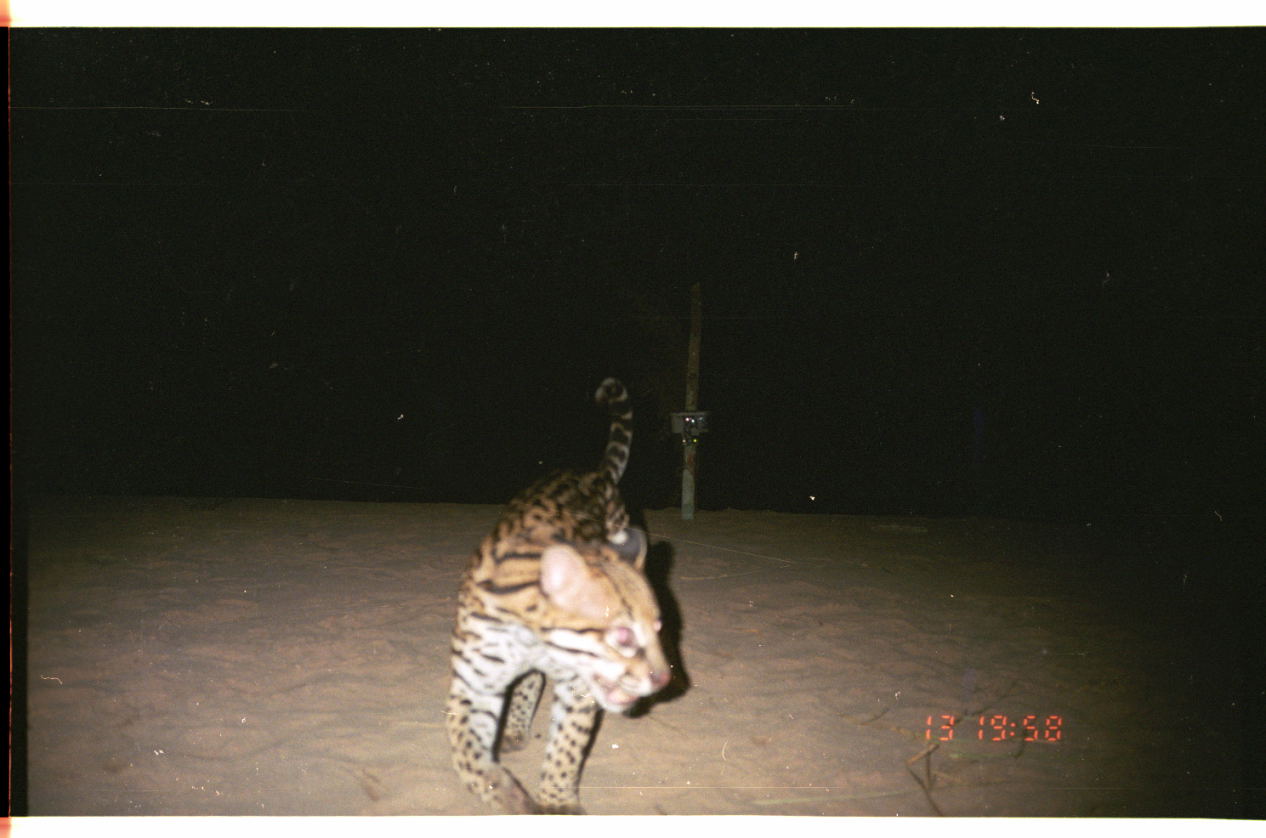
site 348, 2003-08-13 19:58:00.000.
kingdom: Animalia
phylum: Chordata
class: Mammalia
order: Carnivora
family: Felidae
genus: Leopardus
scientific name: Leopardus pardalis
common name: ocelot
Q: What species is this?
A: Leopardus pardalis (ocelot).